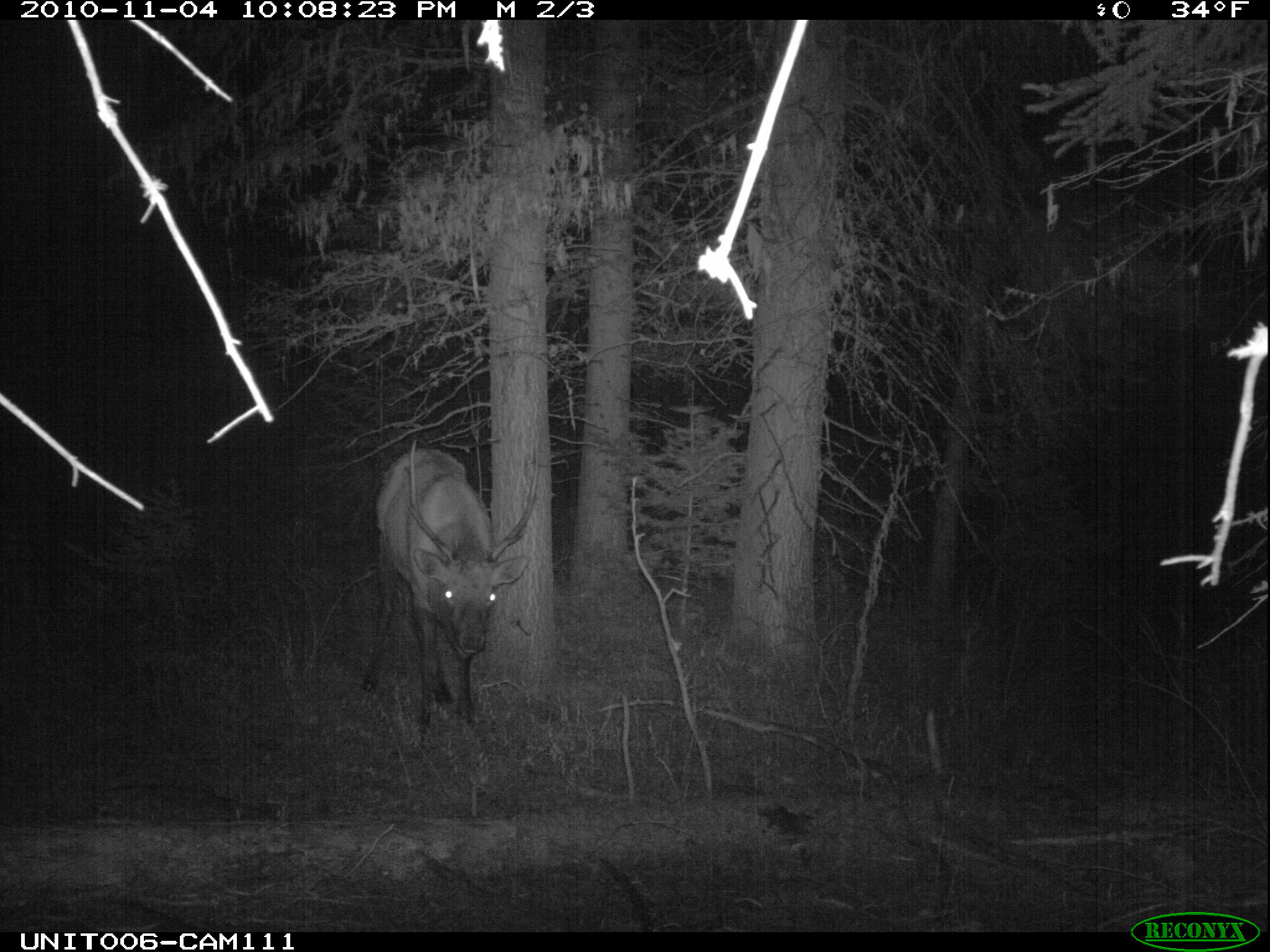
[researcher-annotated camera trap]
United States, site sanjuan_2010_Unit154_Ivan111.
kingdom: Animalia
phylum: Chordata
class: Mammalia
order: Artiodactyla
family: Cervidae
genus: Cervus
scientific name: Cervus elaphus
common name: red deer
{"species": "Cervus elaphus (red deer)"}